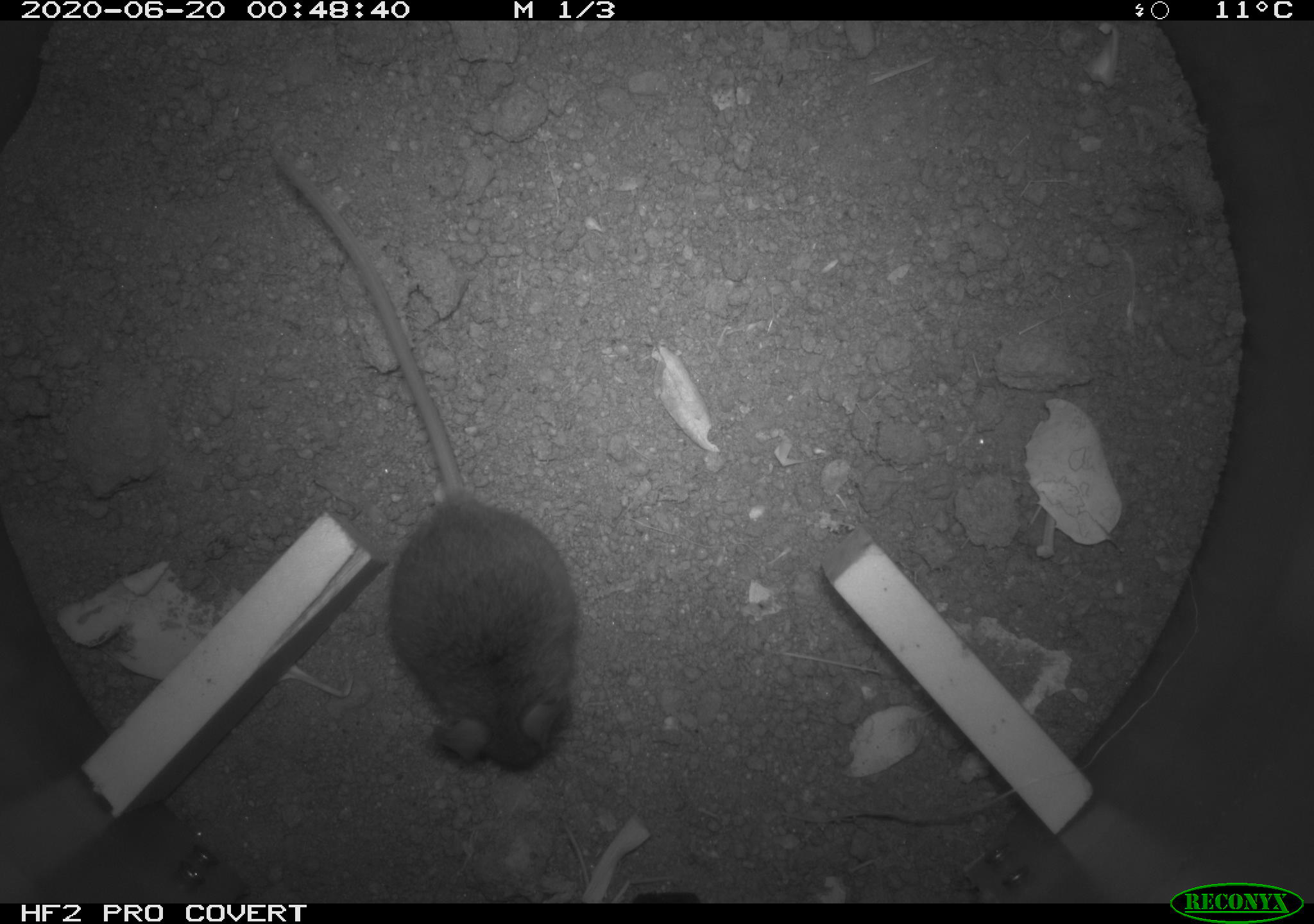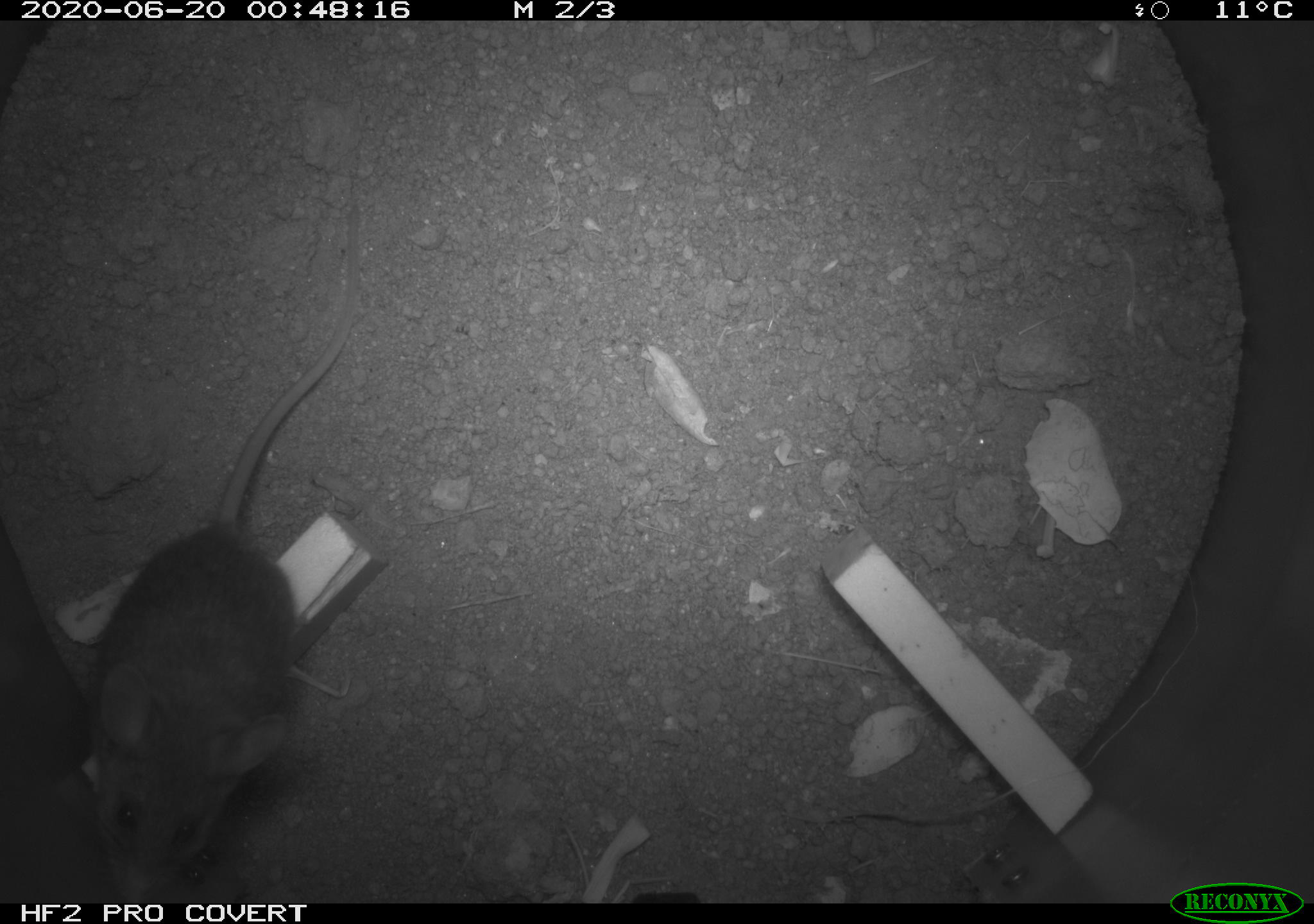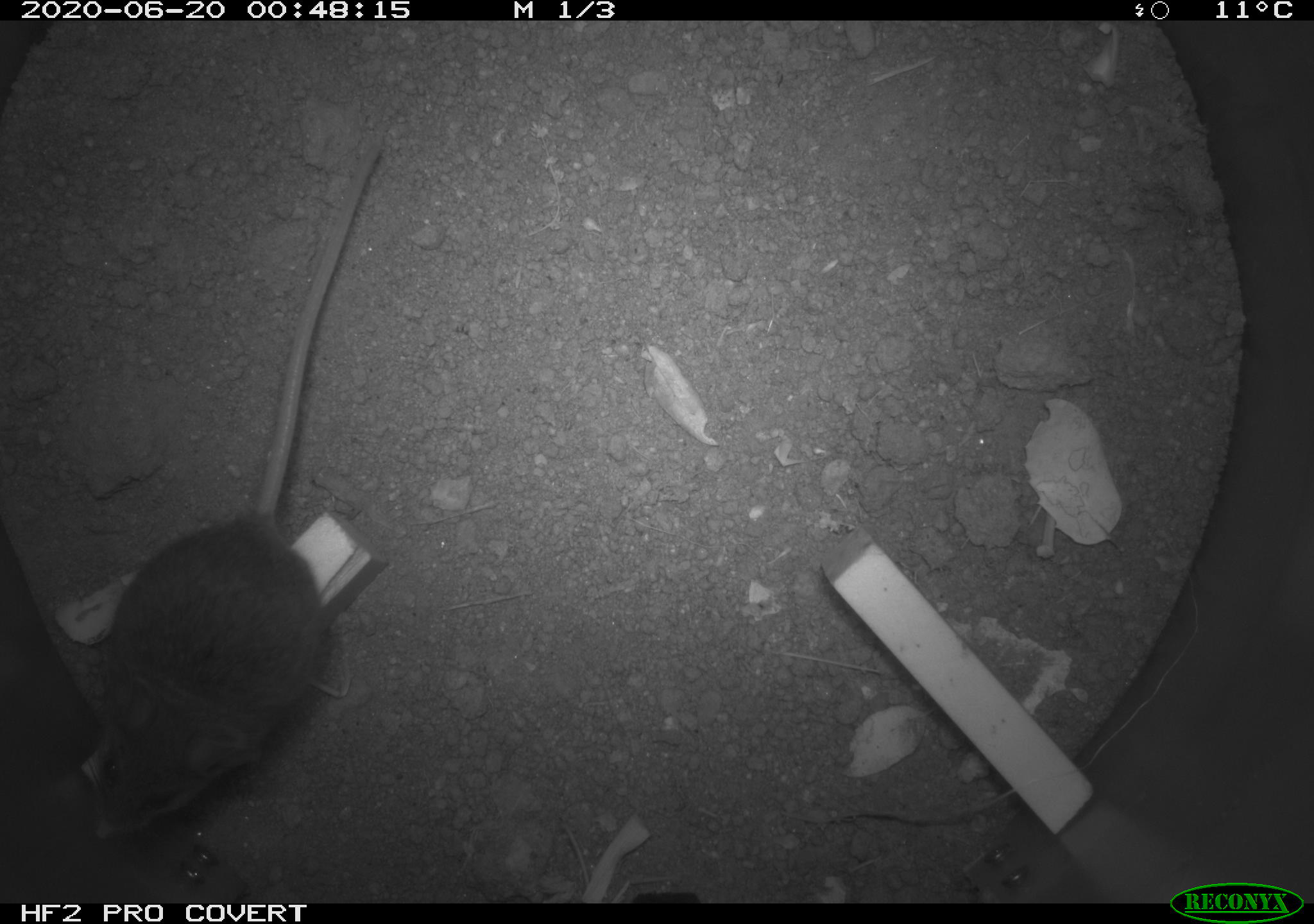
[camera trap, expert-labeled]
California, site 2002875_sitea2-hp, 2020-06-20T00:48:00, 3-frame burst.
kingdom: Animalia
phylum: Chordata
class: Mammalia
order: Rodentia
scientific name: Rodentia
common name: mouse species